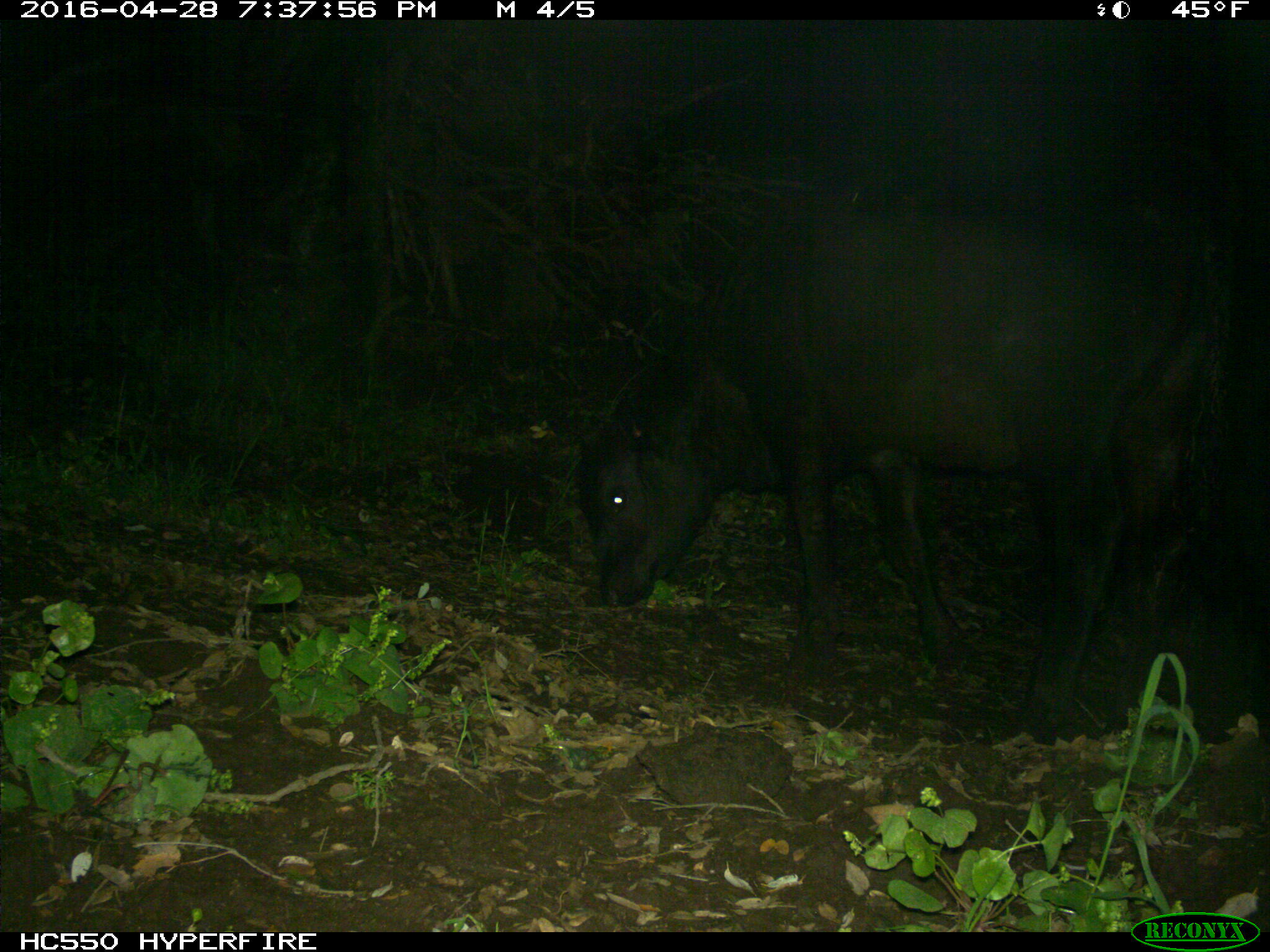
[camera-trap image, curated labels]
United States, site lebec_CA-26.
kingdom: Animalia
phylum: Chordata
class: Mammalia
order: Artiodactyla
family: Bovidae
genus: Bos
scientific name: Bos taurus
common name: domestic cow